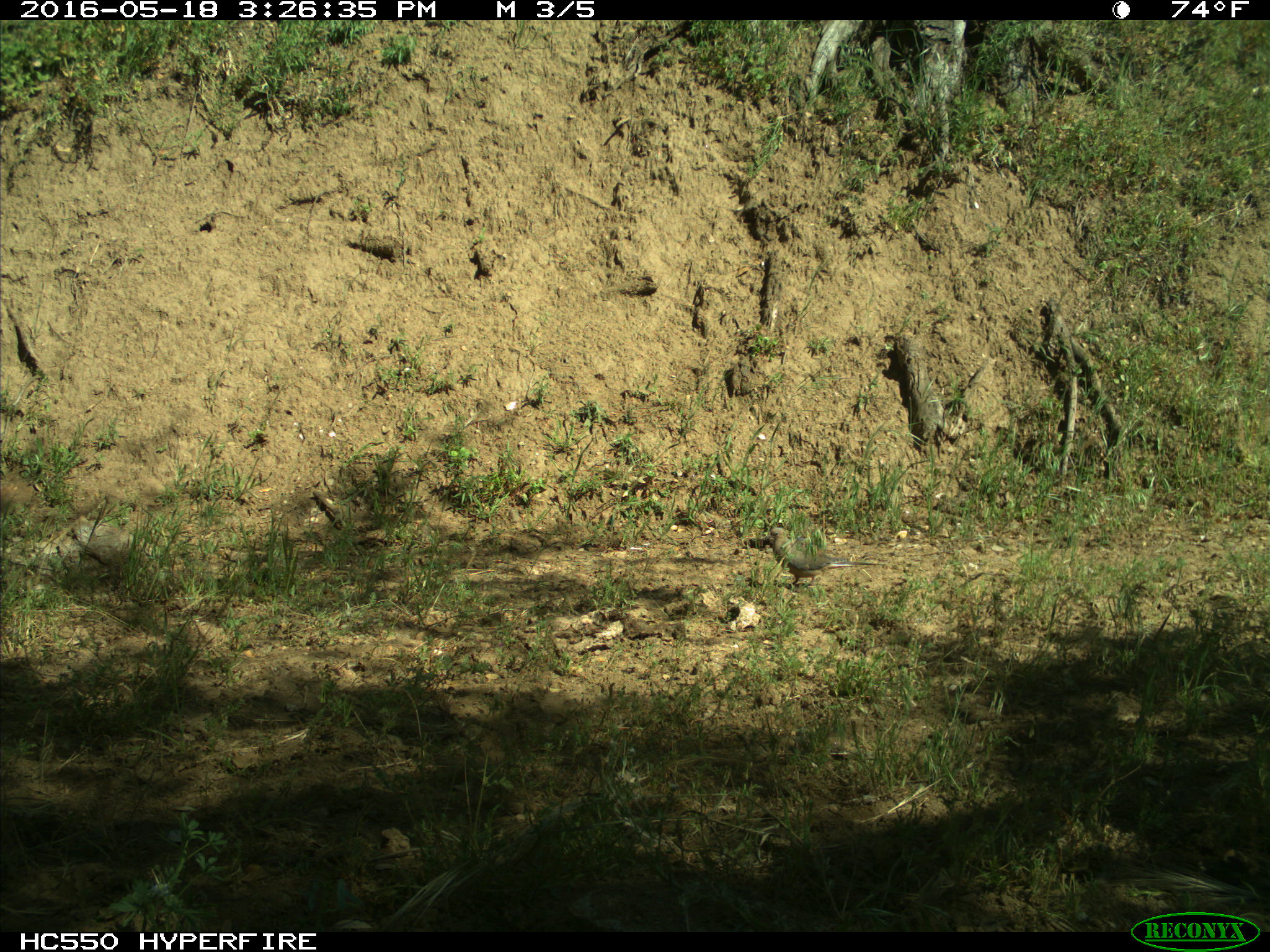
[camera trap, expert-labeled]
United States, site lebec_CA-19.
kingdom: Animalia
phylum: Chordata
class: Aves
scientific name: Aves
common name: birds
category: unidentified bird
Unidentified bird (birds) (Aves).